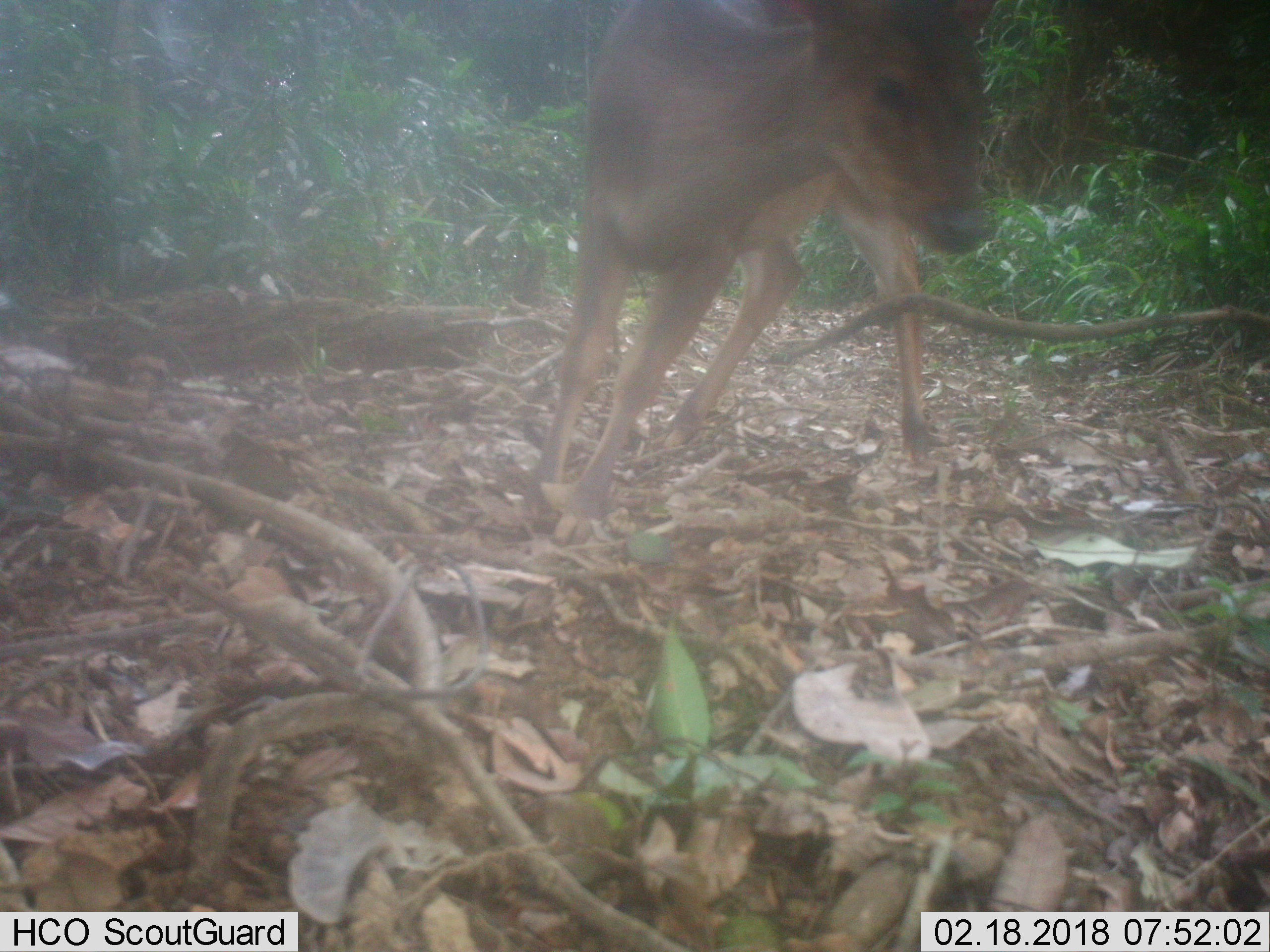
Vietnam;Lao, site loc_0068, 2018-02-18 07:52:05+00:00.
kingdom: Animalia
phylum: Chordata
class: Mammalia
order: Artiodactyla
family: Cervidae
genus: Muntiacus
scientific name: Muntiacus vuquangensis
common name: large-antlered muntjac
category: large antlered muntjac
Large antlered muntjac (large-antlered muntjac) (Muntiacus vuquangensis). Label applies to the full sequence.